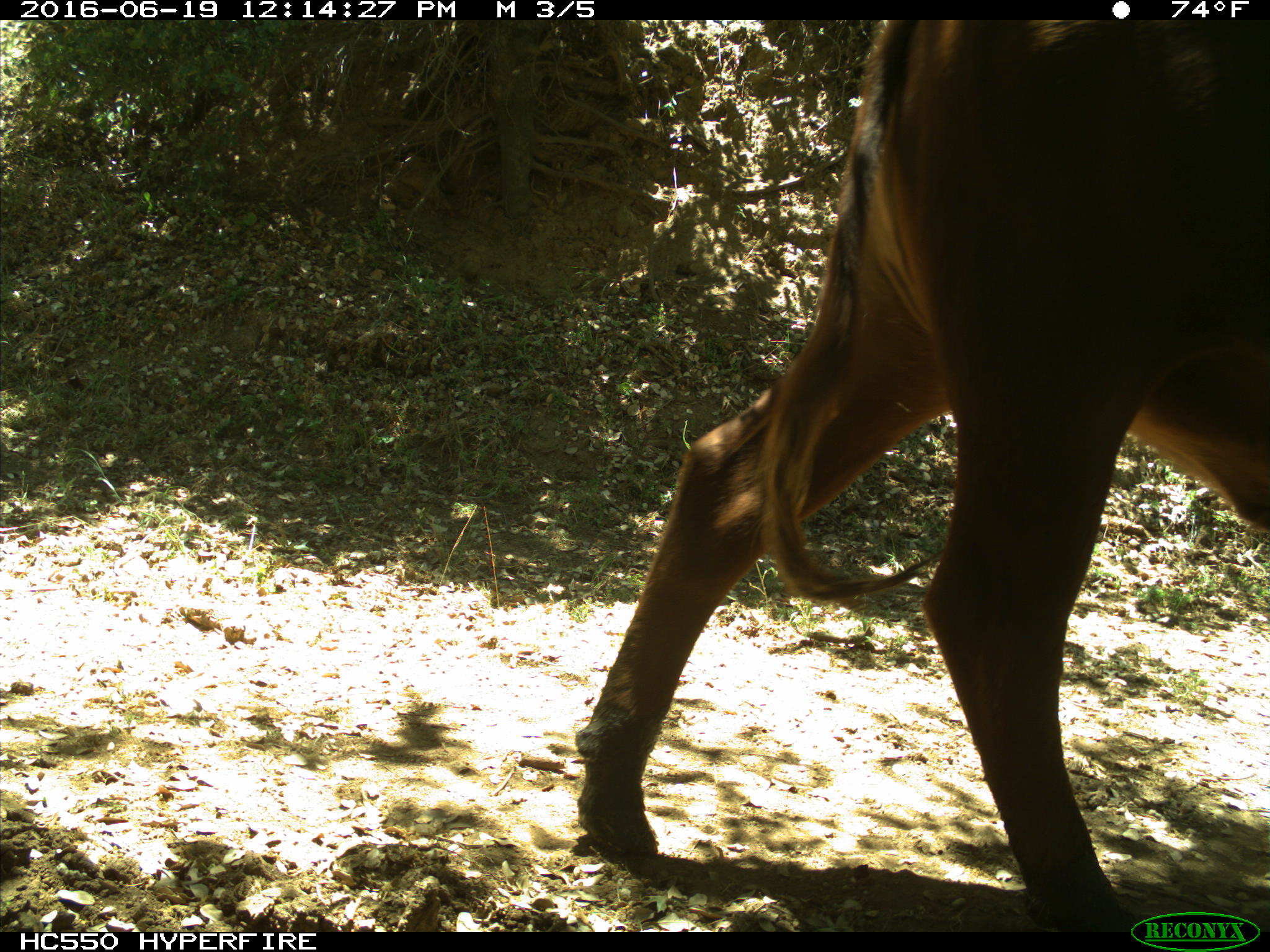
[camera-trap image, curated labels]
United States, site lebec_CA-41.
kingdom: Animalia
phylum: Chordata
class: Mammalia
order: Artiodactyla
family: Bovidae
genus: Bos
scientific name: Bos taurus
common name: domestic cow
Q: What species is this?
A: Bos taurus (domestic cow).